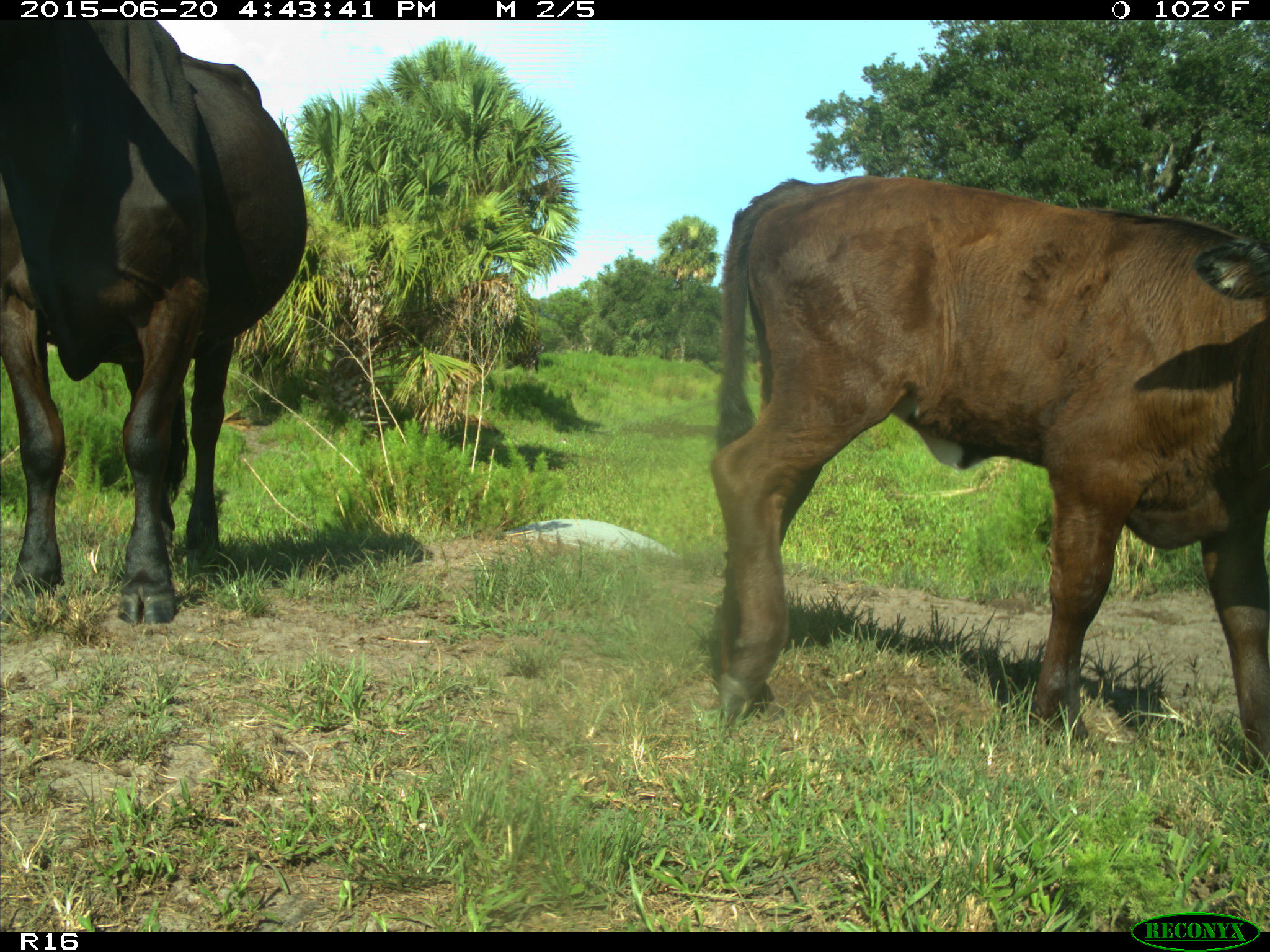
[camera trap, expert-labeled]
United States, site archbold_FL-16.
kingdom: Animalia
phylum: Chordata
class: Mammalia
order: Artiodactyla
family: Bovidae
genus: Bos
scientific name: Bos taurus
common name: domestic cow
Bos taurus (domestic cow).